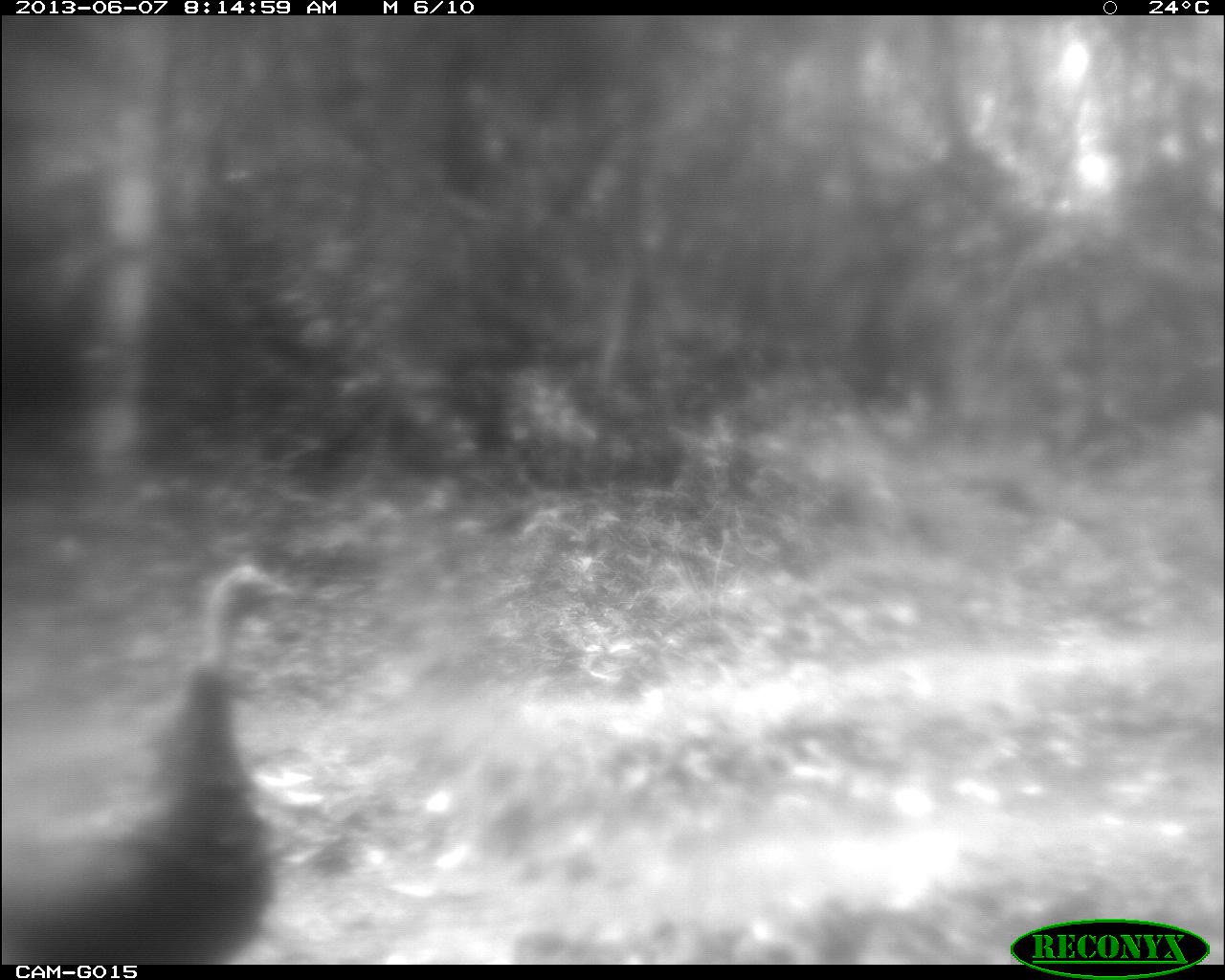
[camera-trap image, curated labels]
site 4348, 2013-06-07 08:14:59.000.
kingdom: Animalia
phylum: Chordata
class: Aves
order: Galliformes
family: Phasianidae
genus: Meleagris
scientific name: Meleagris ocellata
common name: ocellated turkey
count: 1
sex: female